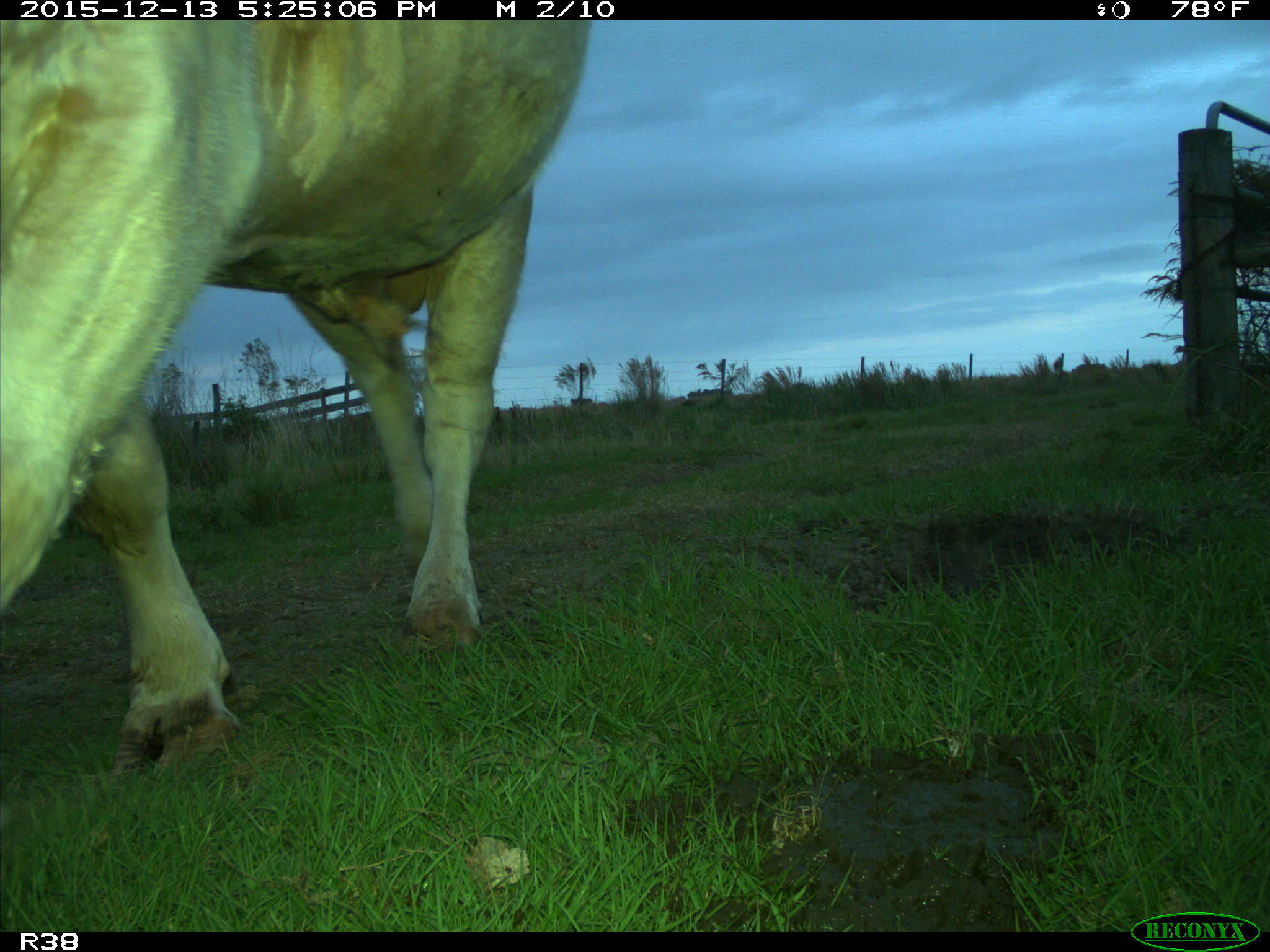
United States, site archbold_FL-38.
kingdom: Animalia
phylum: Chordata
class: Mammalia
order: Artiodactyla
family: Bovidae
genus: Bos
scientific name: Bos taurus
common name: domestic cow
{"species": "Bos taurus (domestic cow)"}